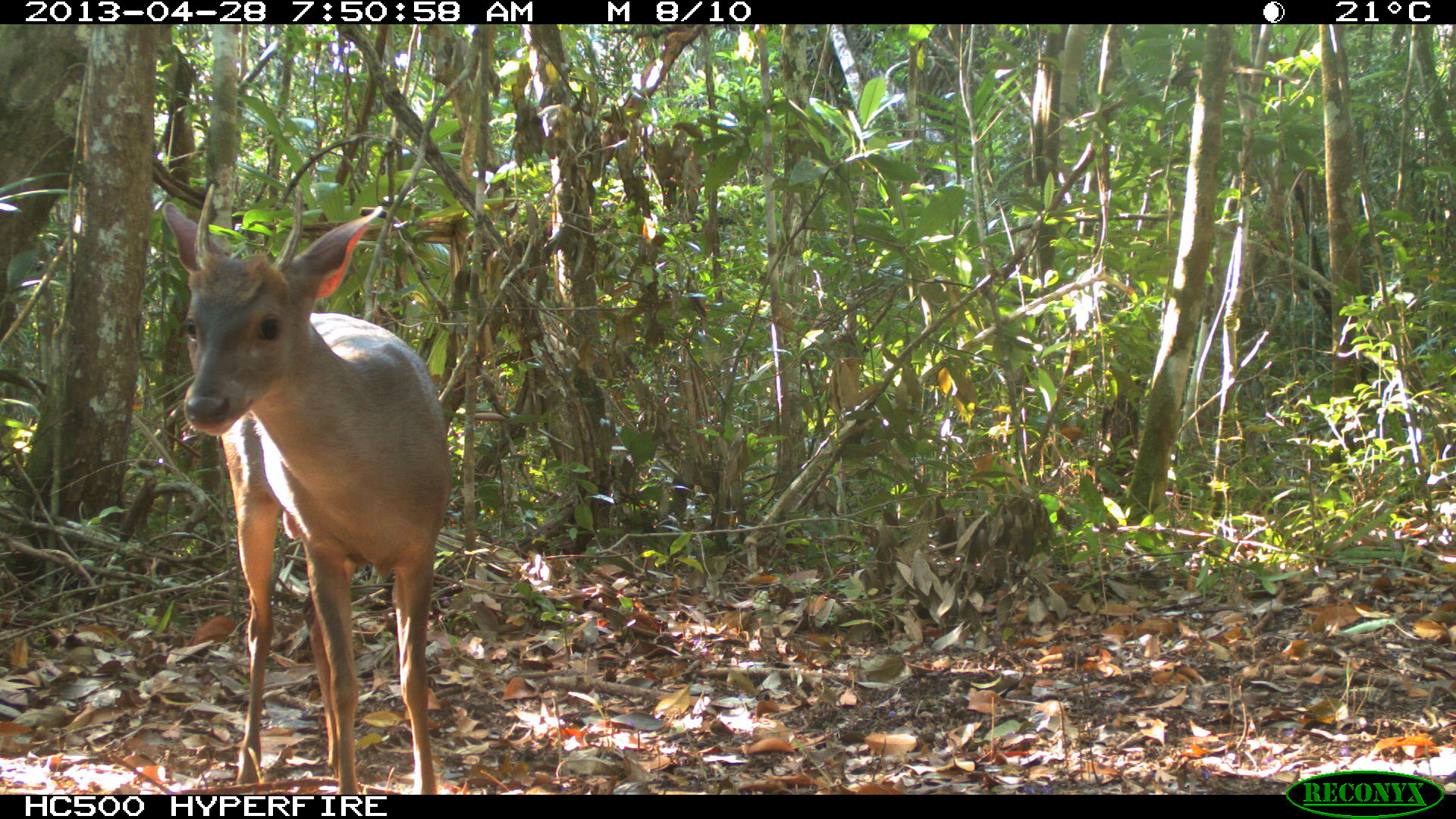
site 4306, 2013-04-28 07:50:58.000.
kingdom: Animalia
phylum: Chordata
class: Mammalia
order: Artiodactyla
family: Cervidae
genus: Odocoileus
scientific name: Odocoileus pandora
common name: yucatán brown brocket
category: mazama pandora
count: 1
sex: male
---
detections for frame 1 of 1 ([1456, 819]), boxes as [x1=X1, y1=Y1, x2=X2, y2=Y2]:
mazama pandora: [x1=161, y1=182, x2=453, y2=794]